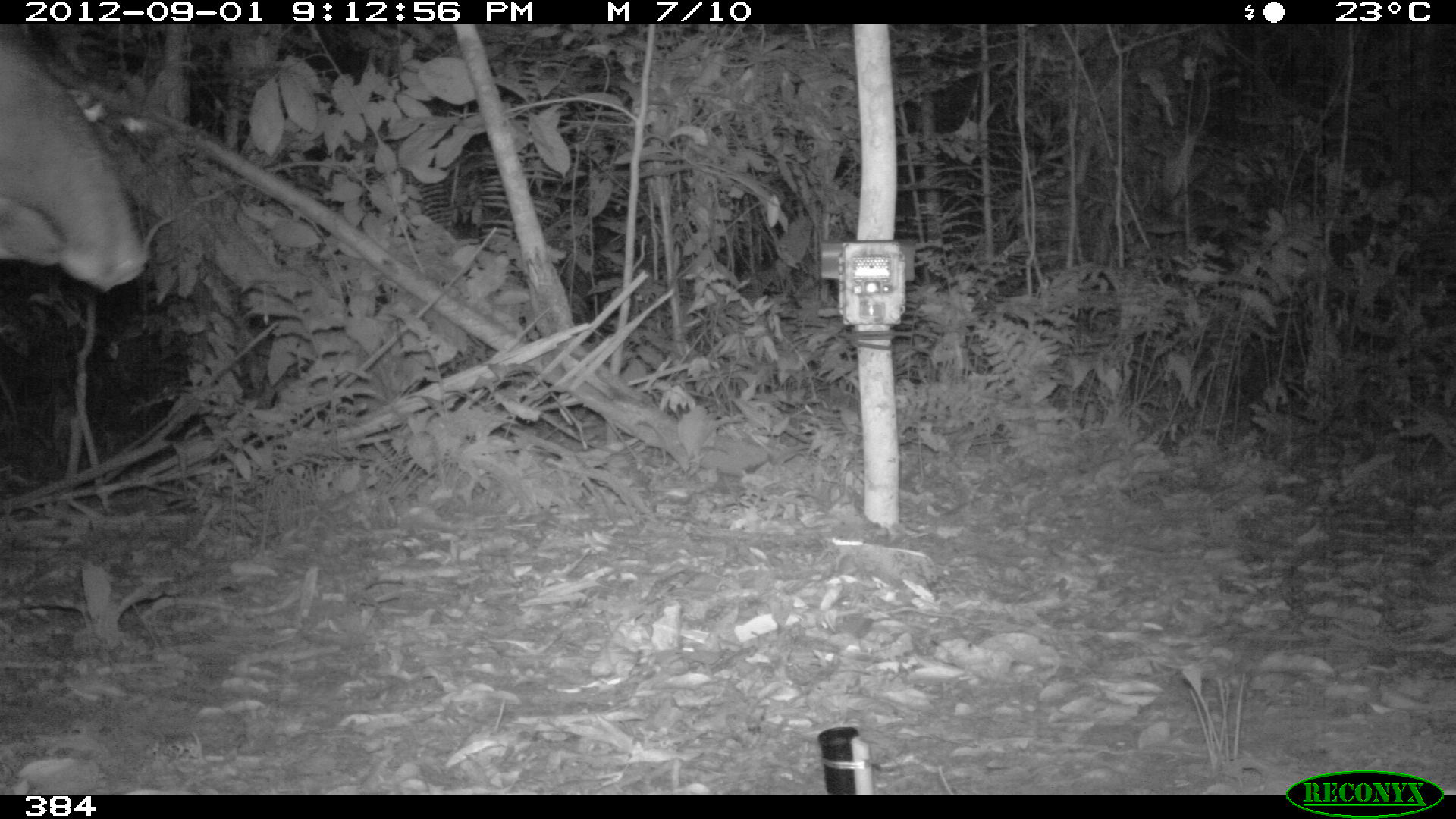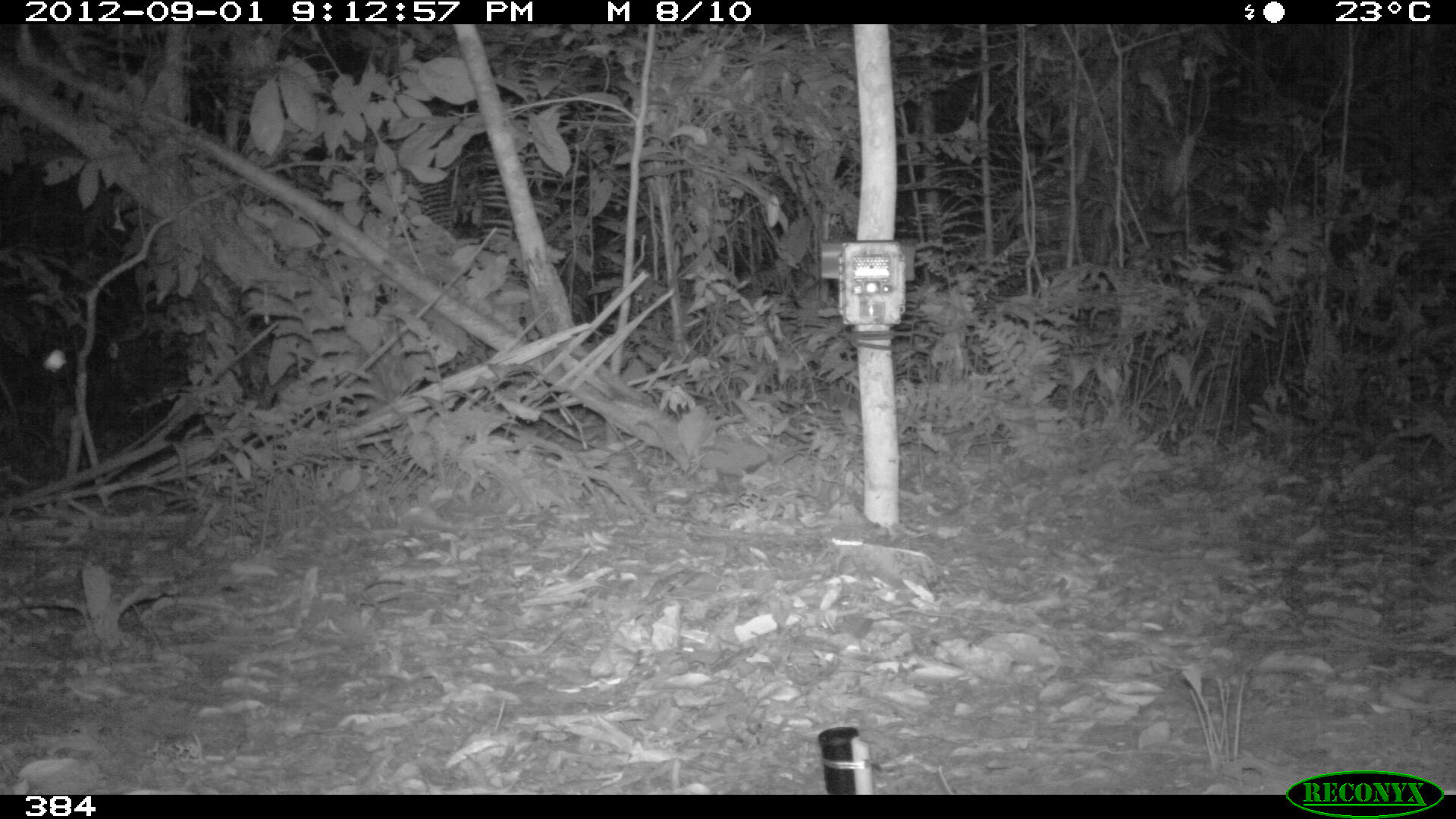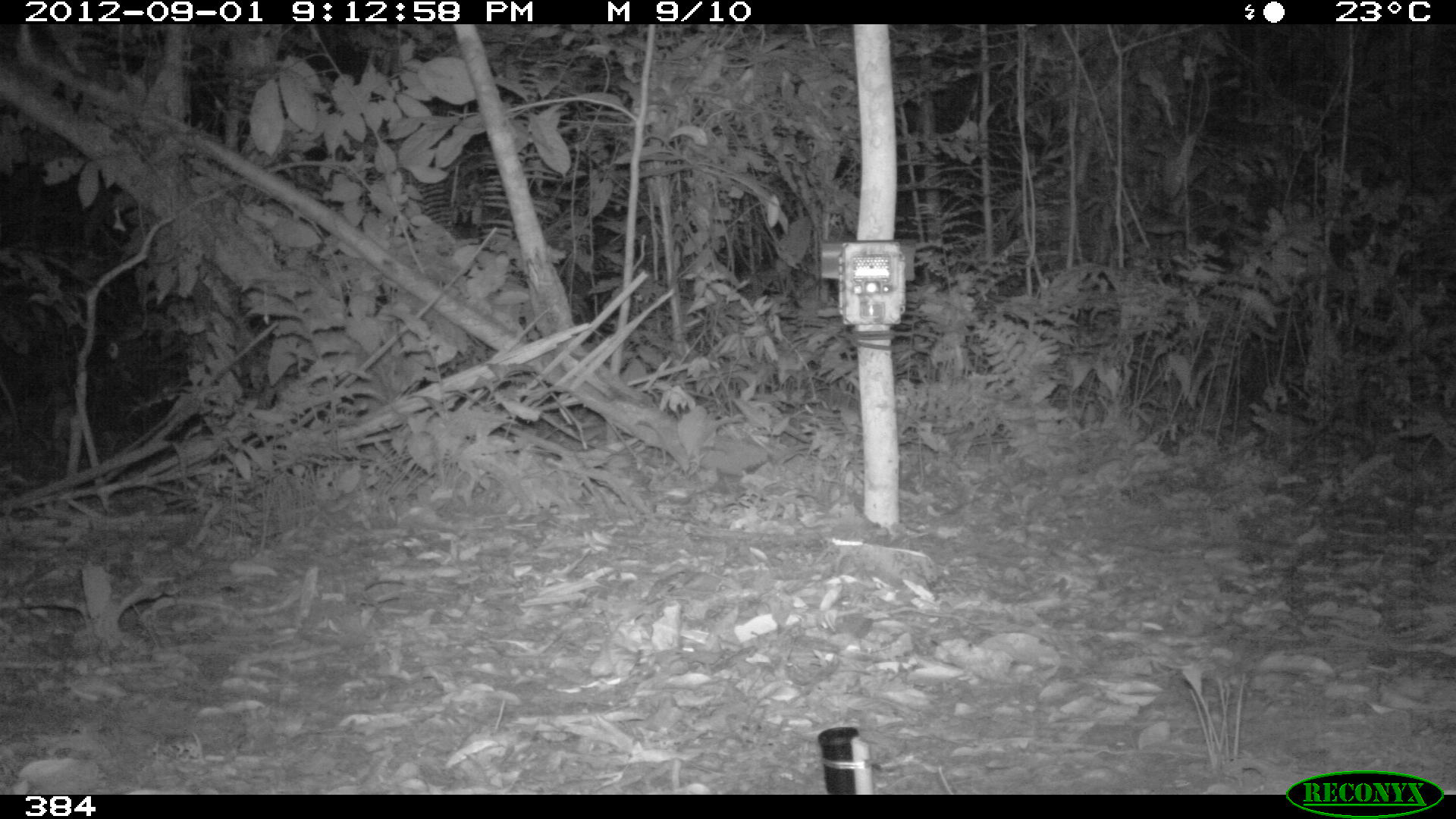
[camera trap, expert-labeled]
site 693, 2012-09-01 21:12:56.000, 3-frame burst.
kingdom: Animalia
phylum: Chordata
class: Mammalia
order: Perissodactyla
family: Tapiridae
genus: Tapirus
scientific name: Tapirus terrestris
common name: south american tapir